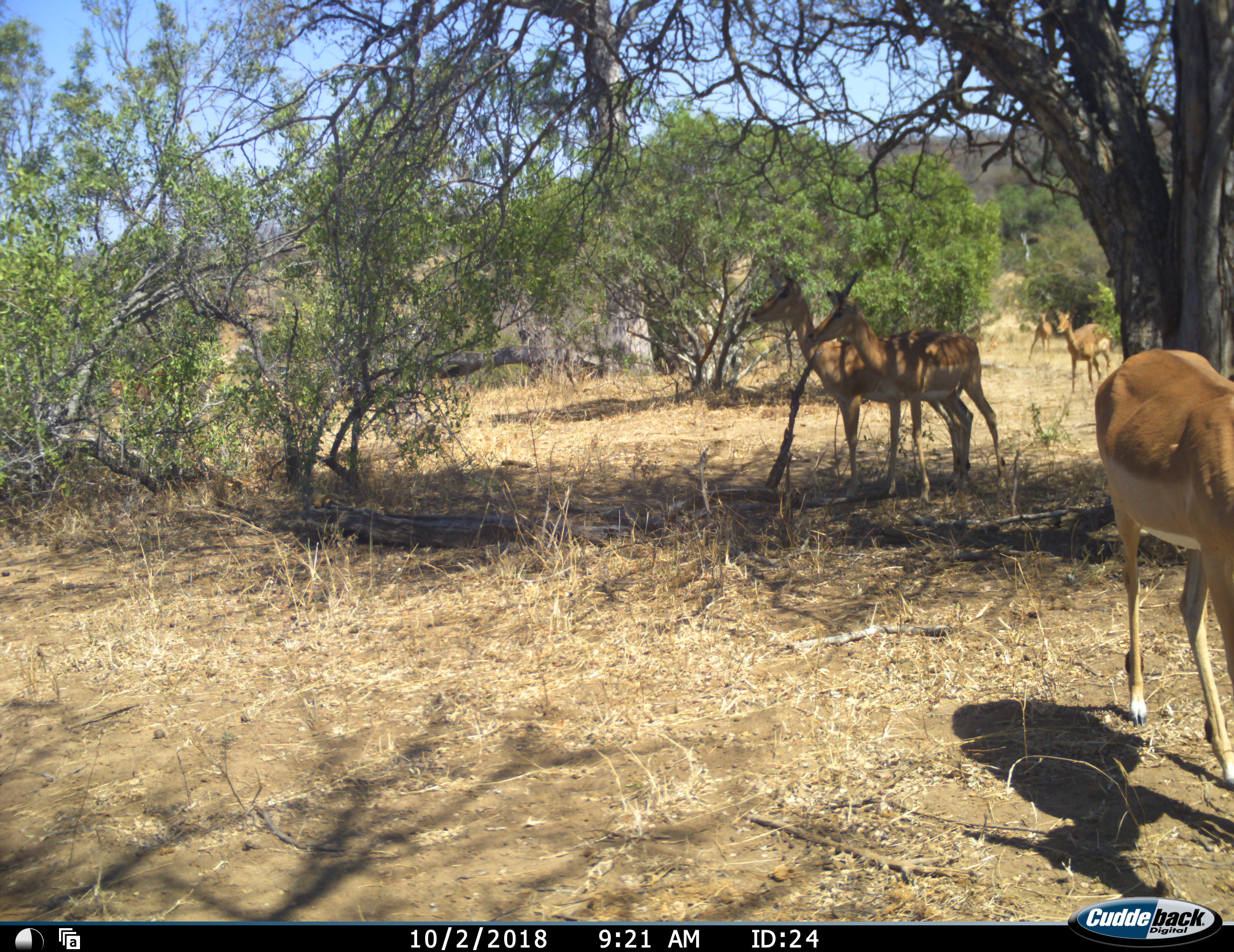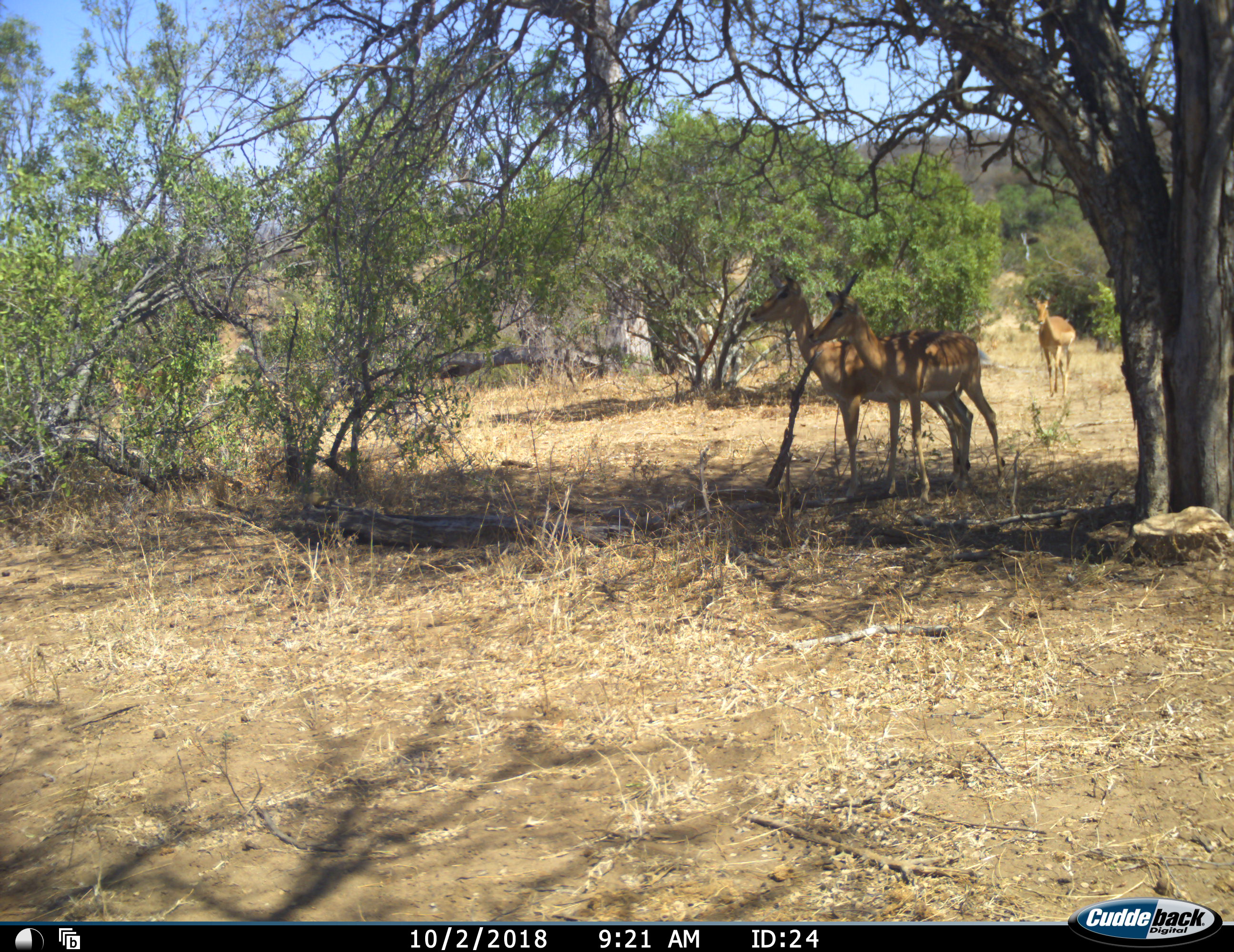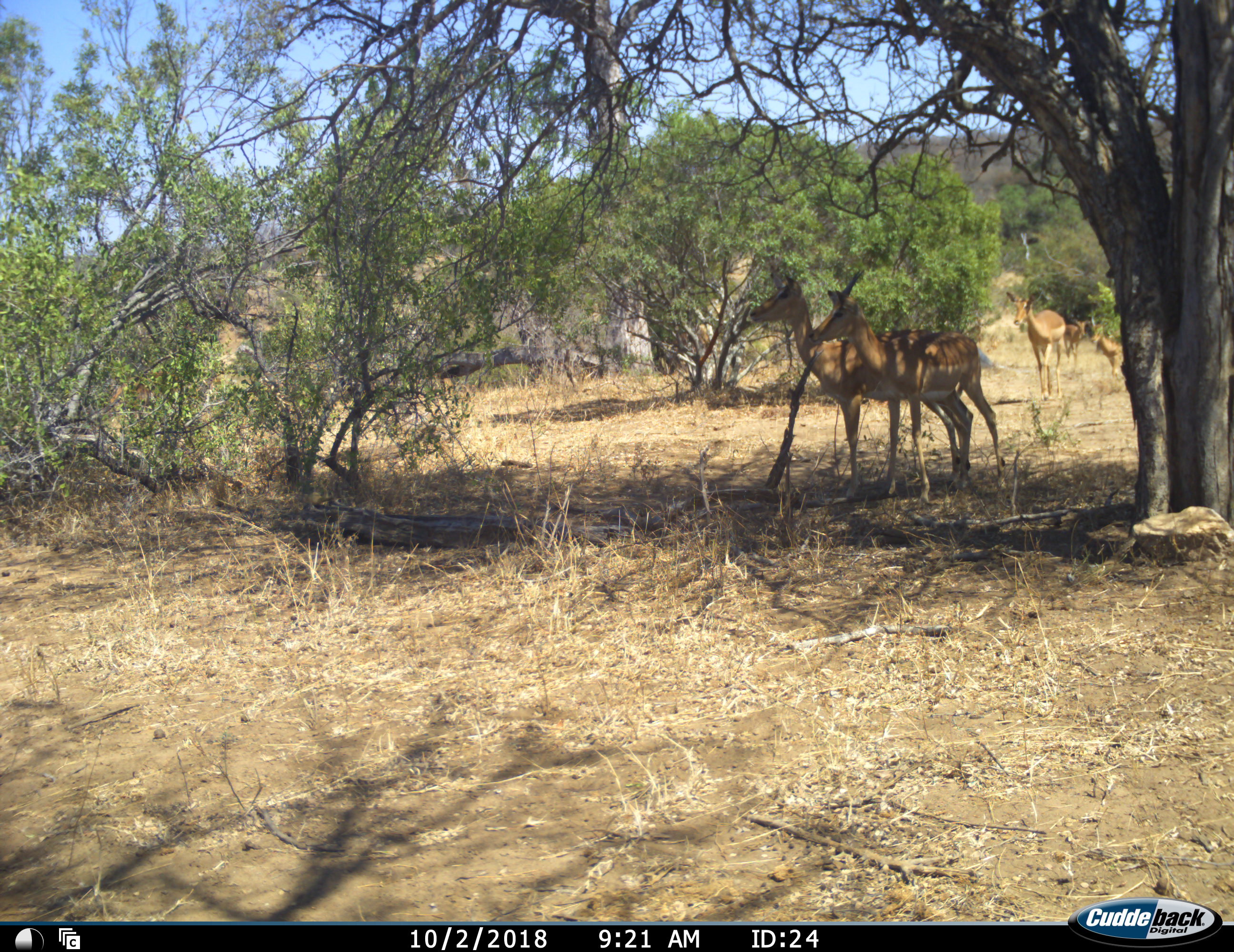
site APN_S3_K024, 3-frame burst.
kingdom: Animalia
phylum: Chordata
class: Mammalia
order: Artiodactyla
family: Bovidae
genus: Aepyceros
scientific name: Aepyceros melampus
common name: impala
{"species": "impala (Aepyceros melampus)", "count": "6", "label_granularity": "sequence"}